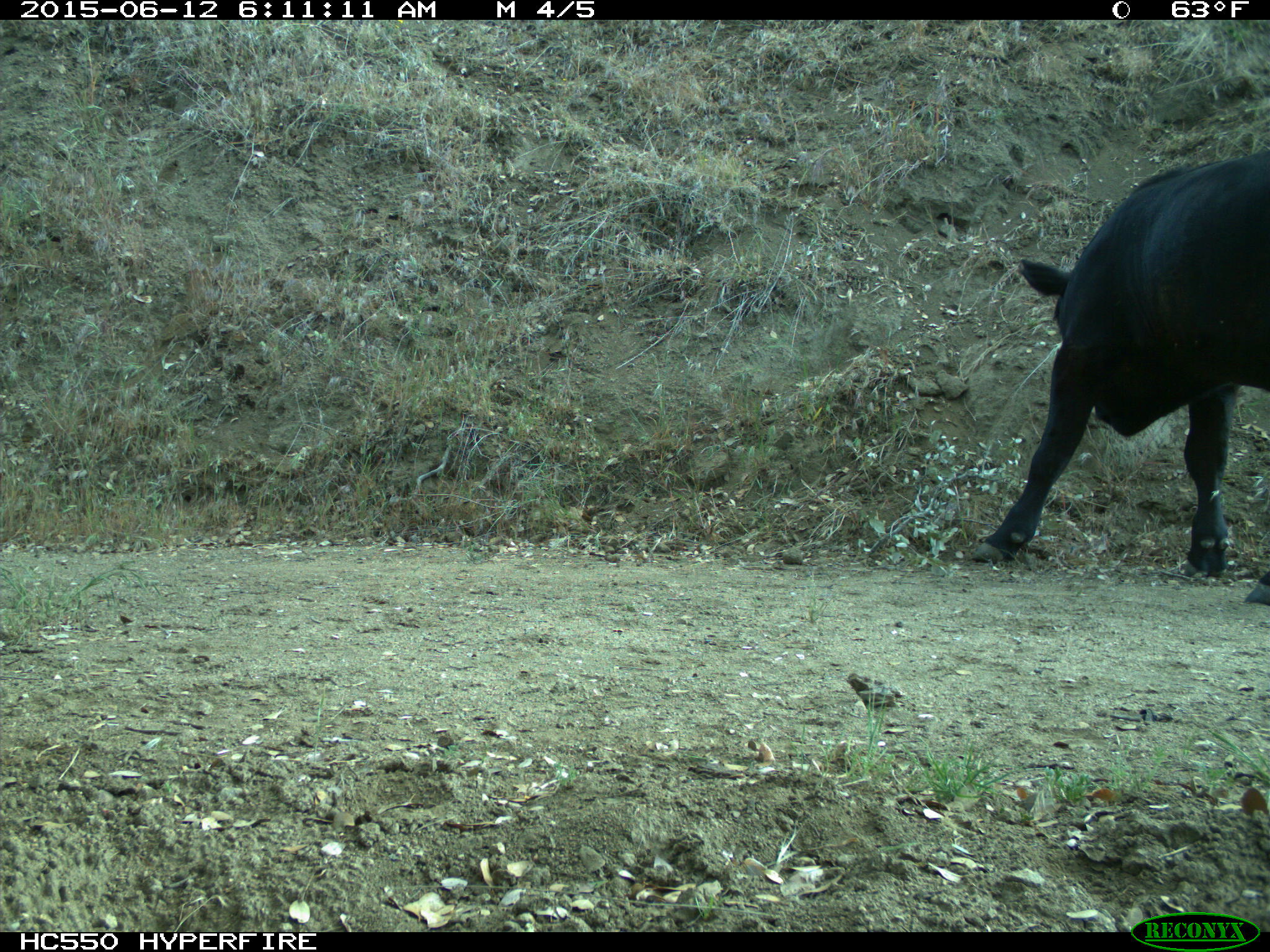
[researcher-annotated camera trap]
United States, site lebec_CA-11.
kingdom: Animalia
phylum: Chordata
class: Mammalia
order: Artiodactyla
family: Bovidae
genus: Bos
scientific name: Bos taurus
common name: domestic cow